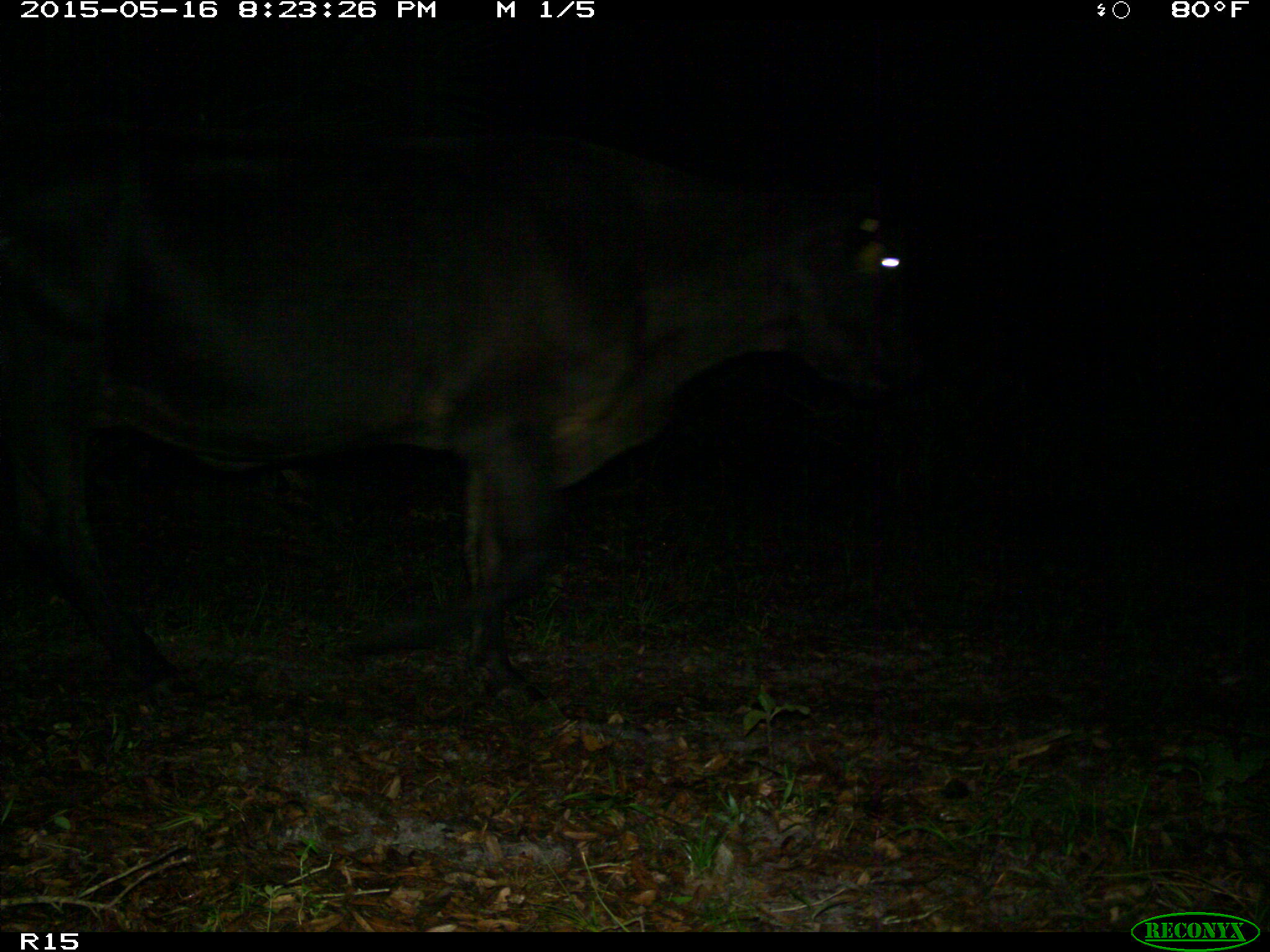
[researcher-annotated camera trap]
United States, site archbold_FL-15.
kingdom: Animalia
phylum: Chordata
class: Mammalia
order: Artiodactyla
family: Bovidae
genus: Bos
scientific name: Bos taurus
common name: domestic cow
Bos taurus (domestic cow).